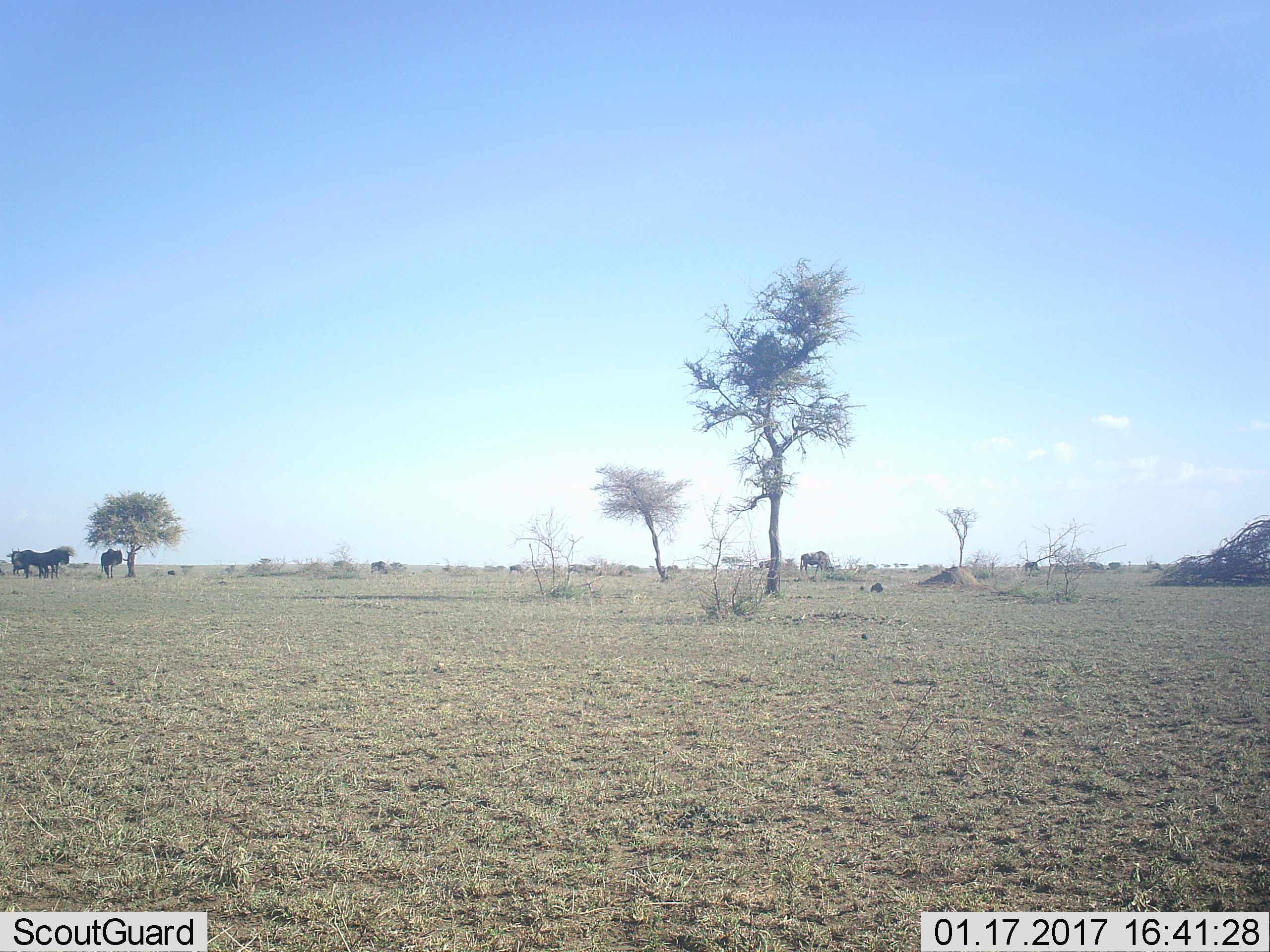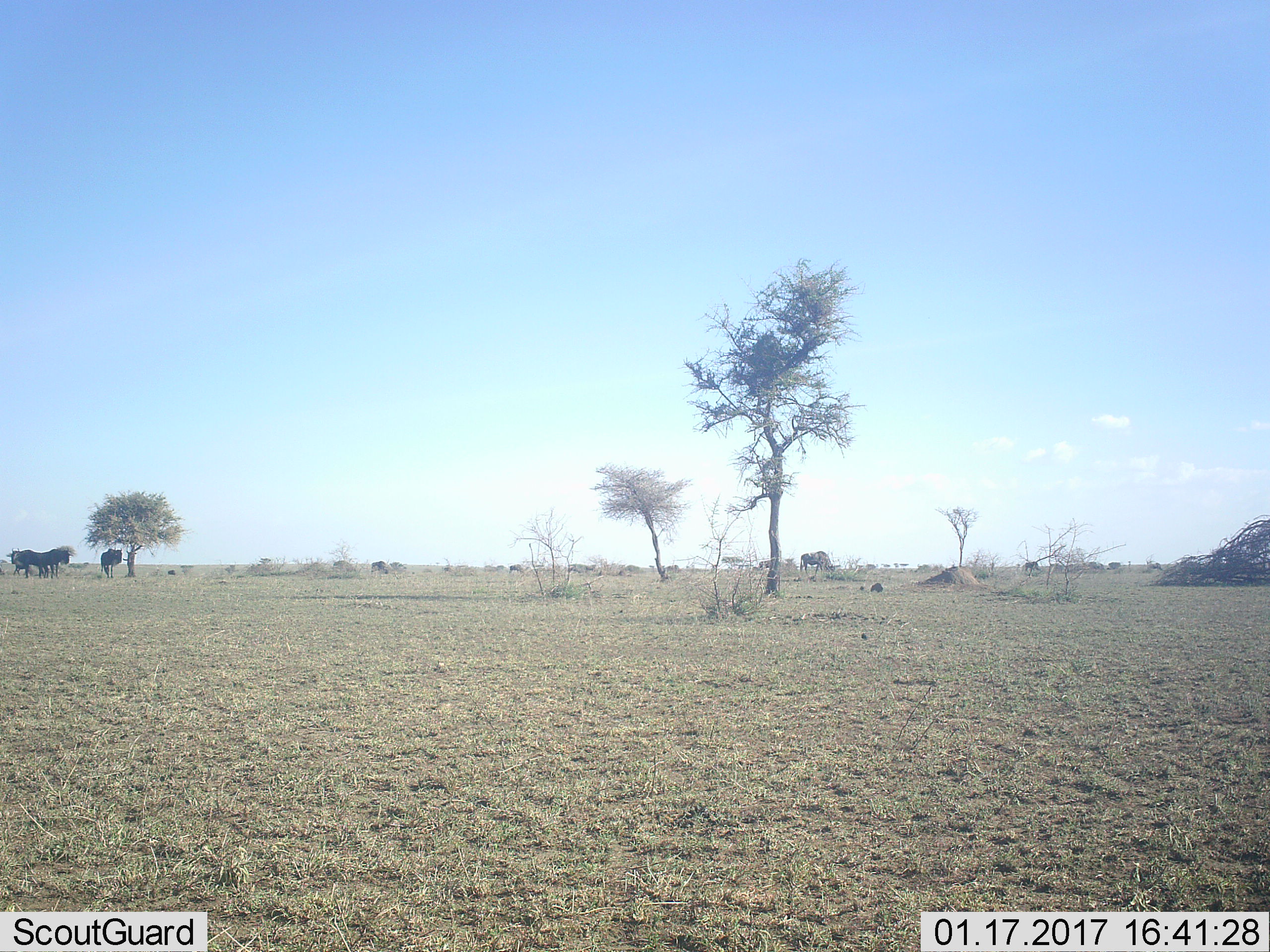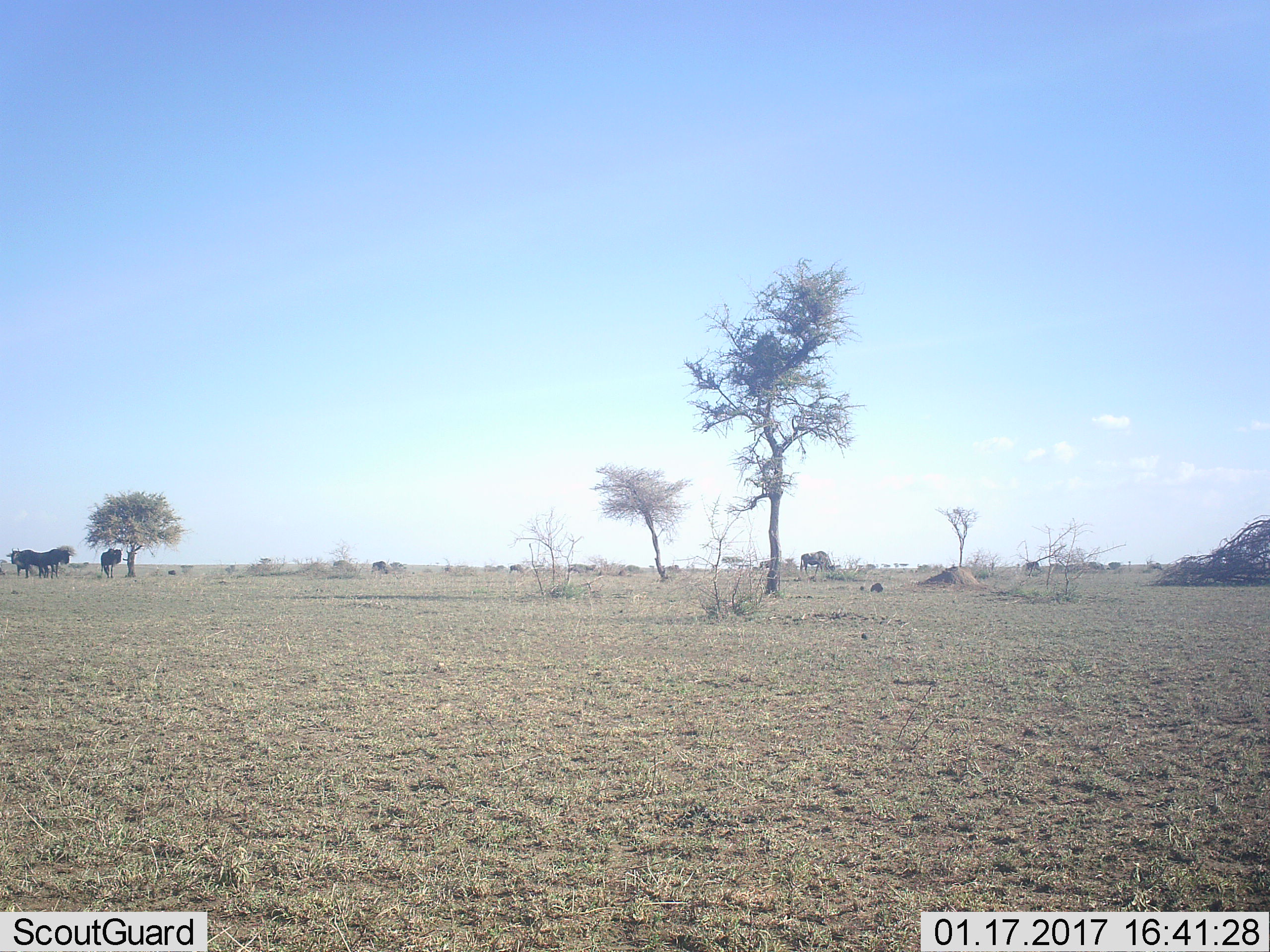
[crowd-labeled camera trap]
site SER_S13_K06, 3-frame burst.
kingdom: Animalia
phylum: Chordata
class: Mammalia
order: Artiodactyla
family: Bovidae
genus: Connochaetes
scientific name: Connochaetes taurinus taurinus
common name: blue wildebeest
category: wildebeestblue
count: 7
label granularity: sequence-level